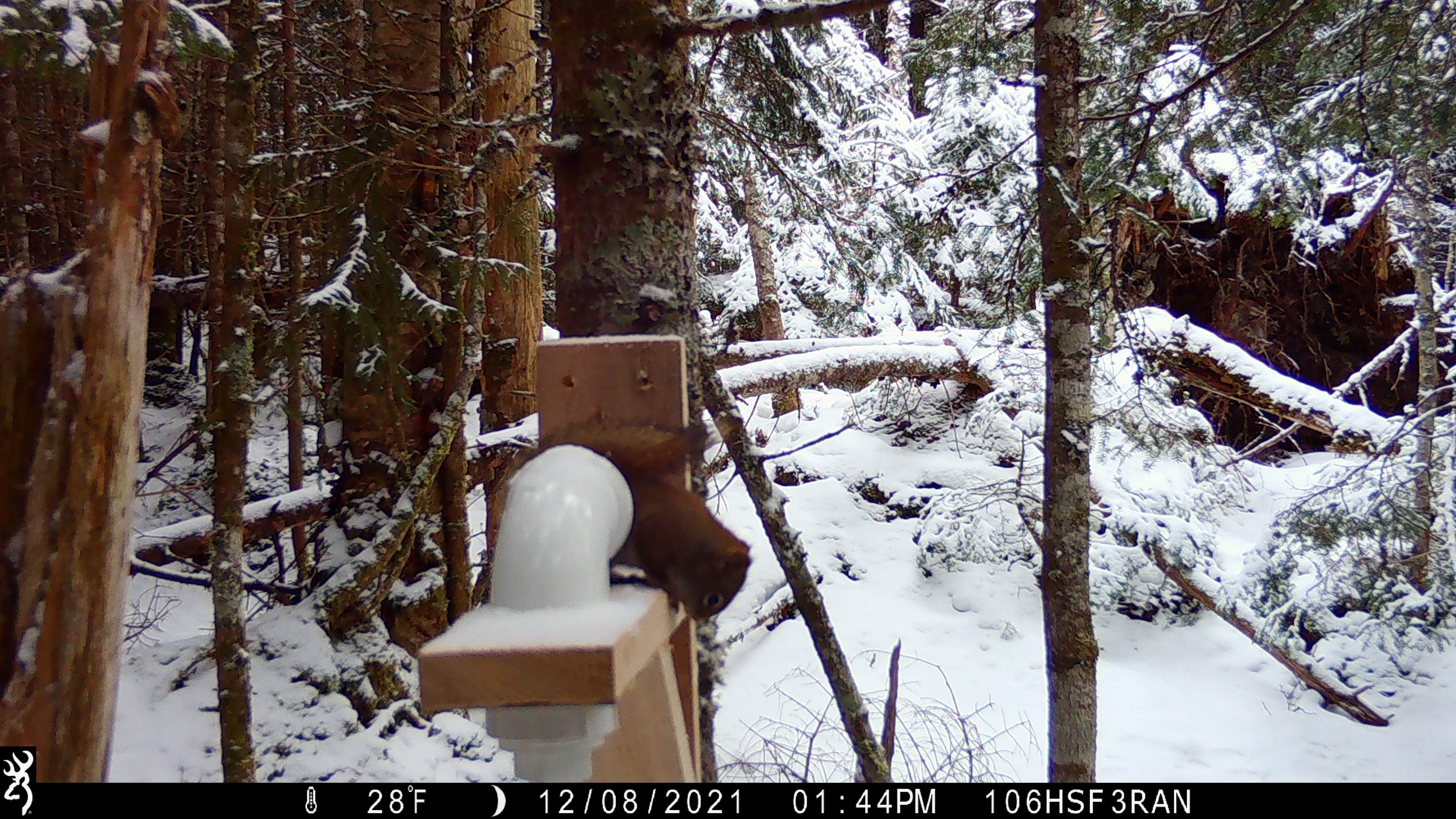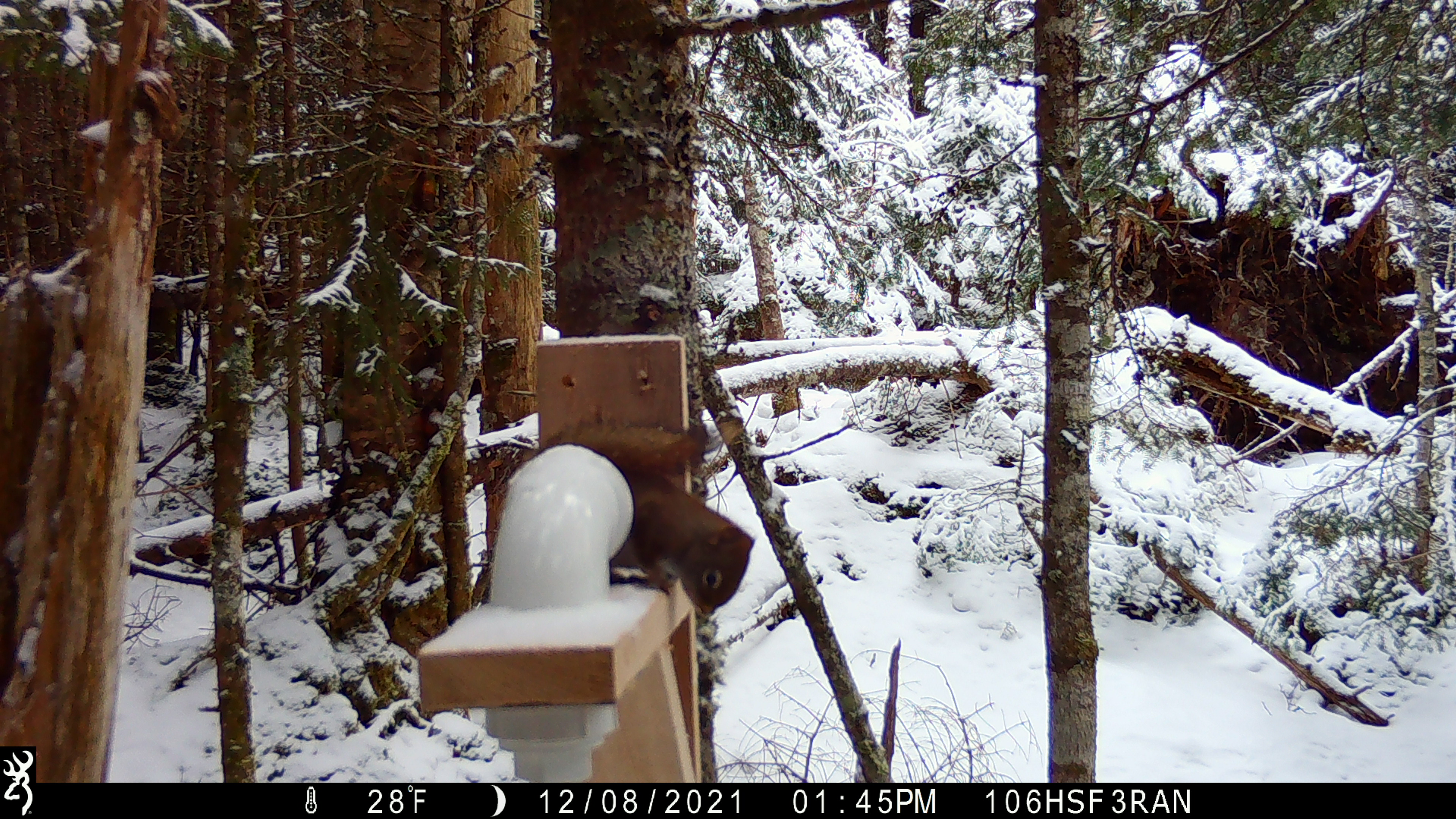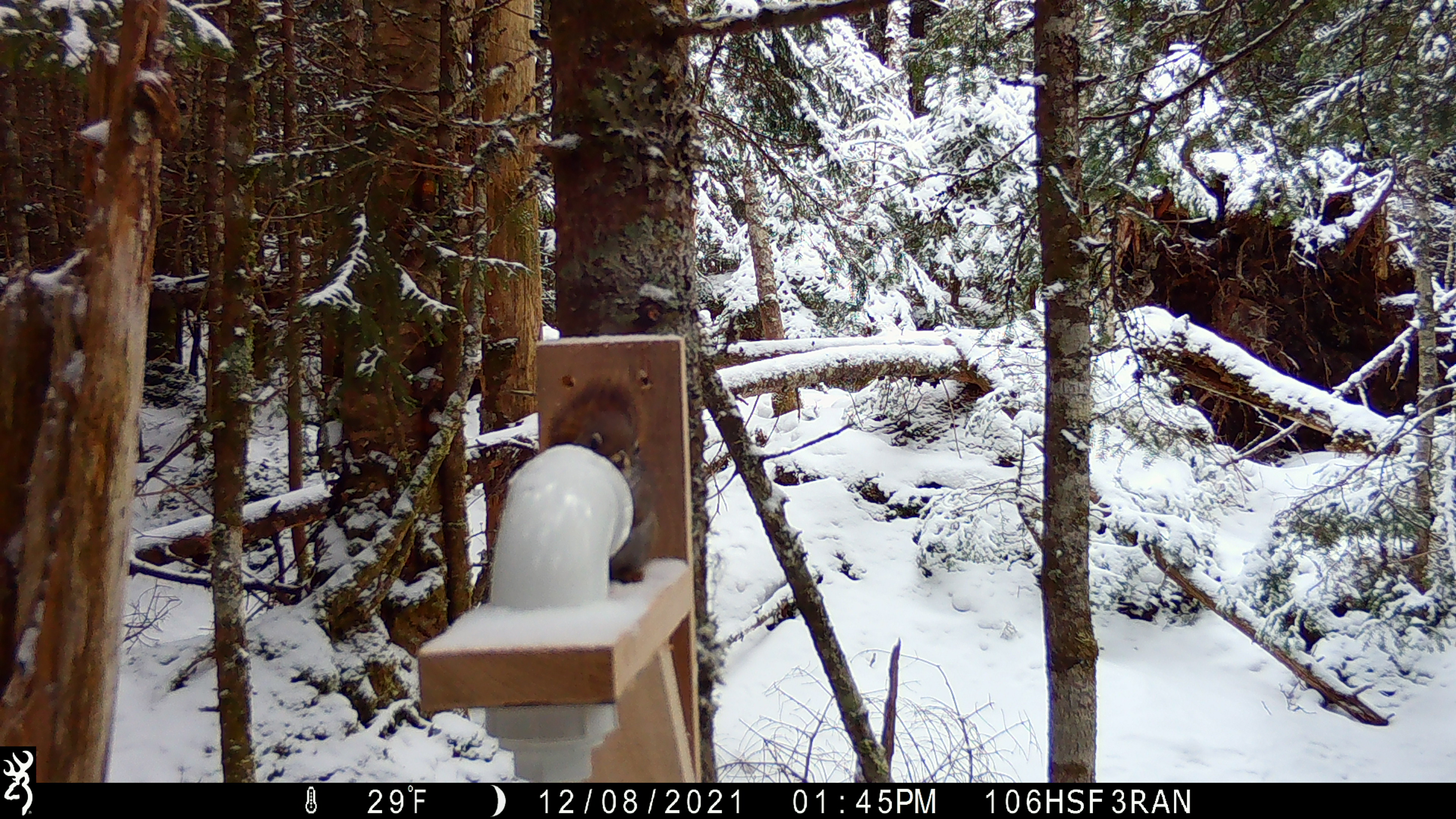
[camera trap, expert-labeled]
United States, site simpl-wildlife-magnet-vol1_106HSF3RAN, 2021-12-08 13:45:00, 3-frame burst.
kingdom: Animalia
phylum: Chordata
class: Mammalia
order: Rodentia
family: Sciuridae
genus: Tamiasciurus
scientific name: Tamiasciurus hudsonicus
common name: red squirrel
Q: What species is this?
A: Red squirrel (Tamiasciurus hudsonicus).